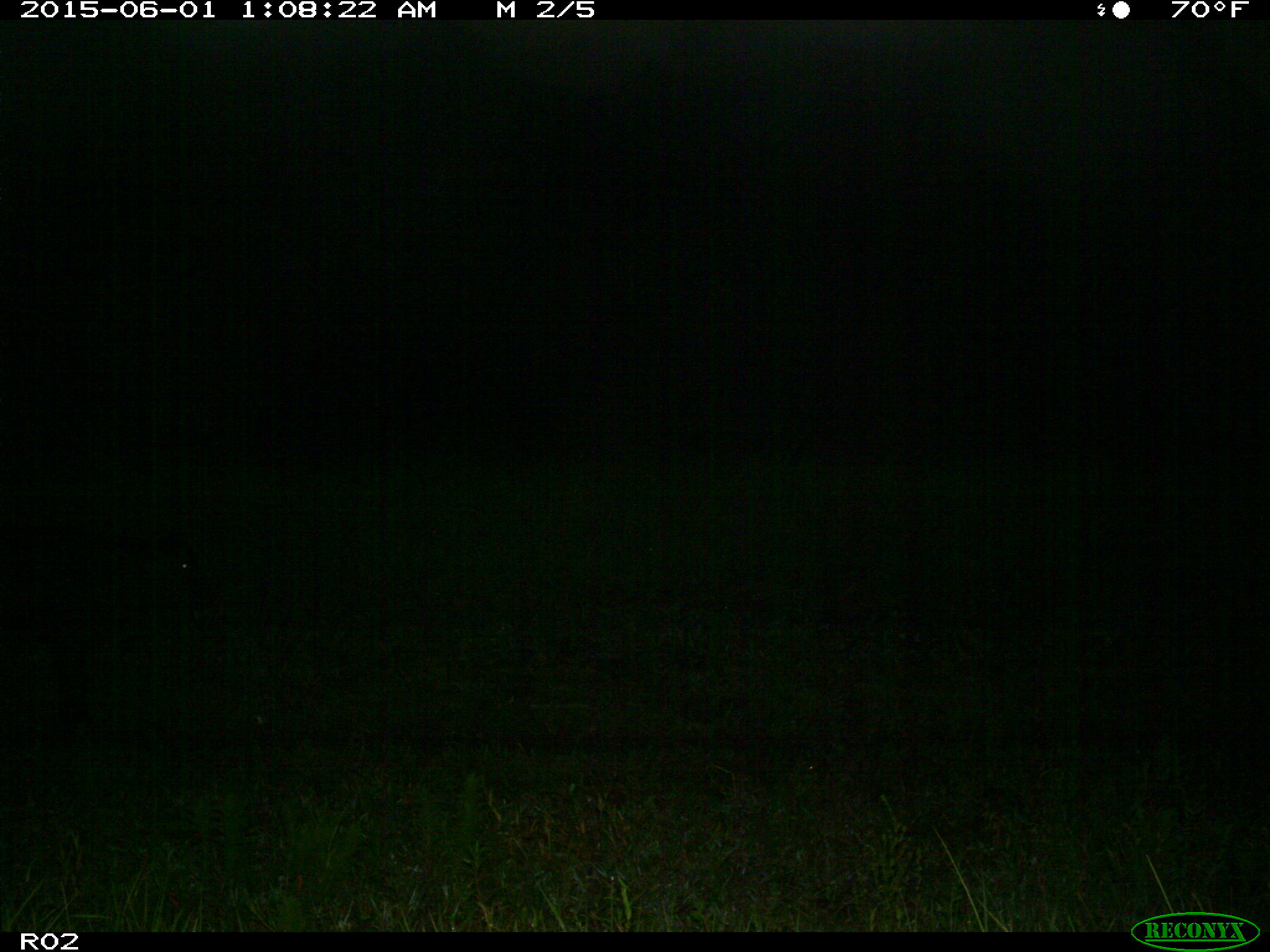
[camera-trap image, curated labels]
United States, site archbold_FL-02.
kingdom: Animalia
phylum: Chordata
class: Mammalia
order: Artiodactyla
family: Bovidae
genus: Bos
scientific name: Bos taurus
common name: domestic cow